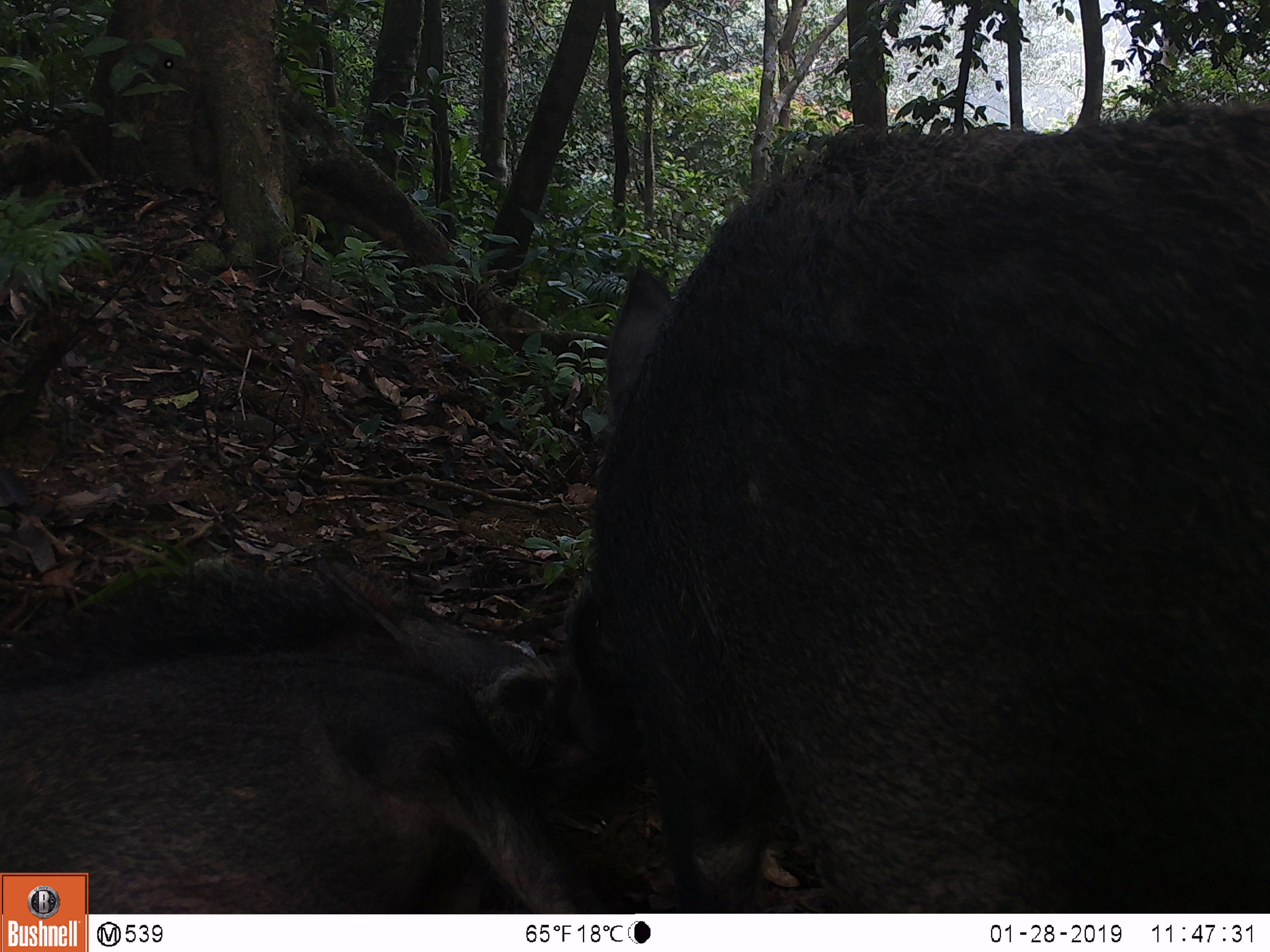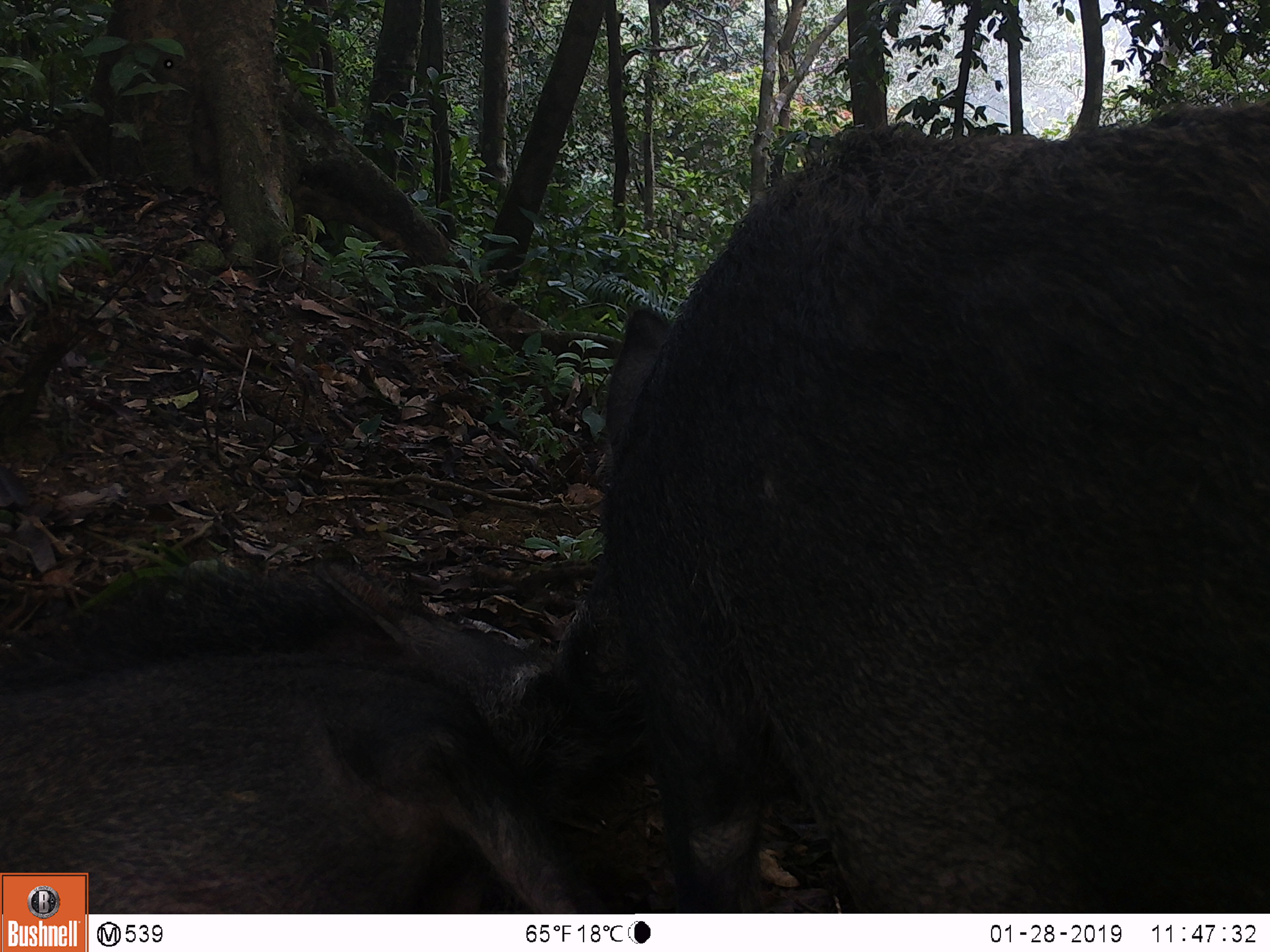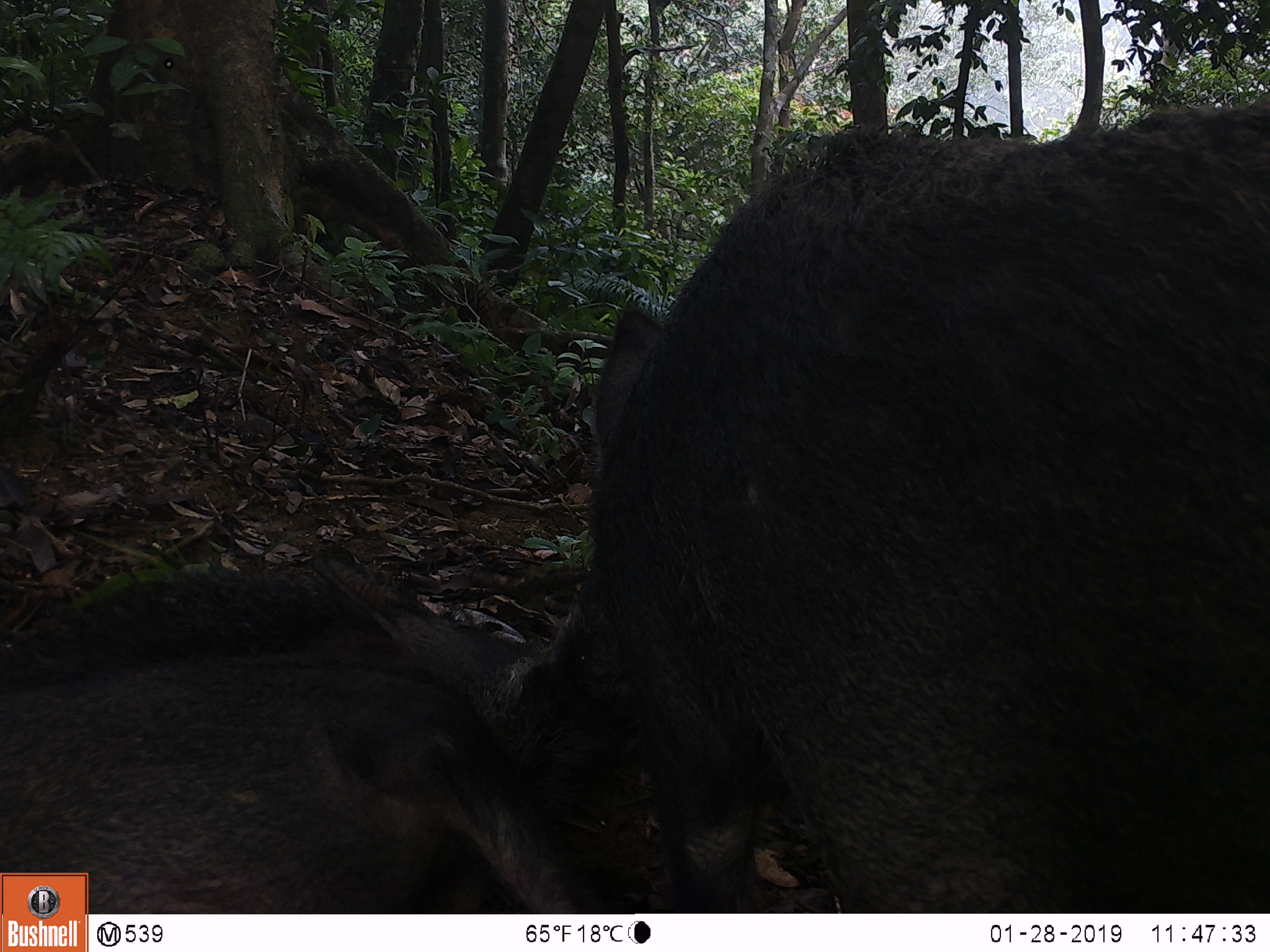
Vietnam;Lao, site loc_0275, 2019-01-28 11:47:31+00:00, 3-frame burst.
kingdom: Animalia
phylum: Chordata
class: Mammalia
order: Artiodactyla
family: Suidae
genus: Sus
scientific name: Sus scrofa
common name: eurasian wild pig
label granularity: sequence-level